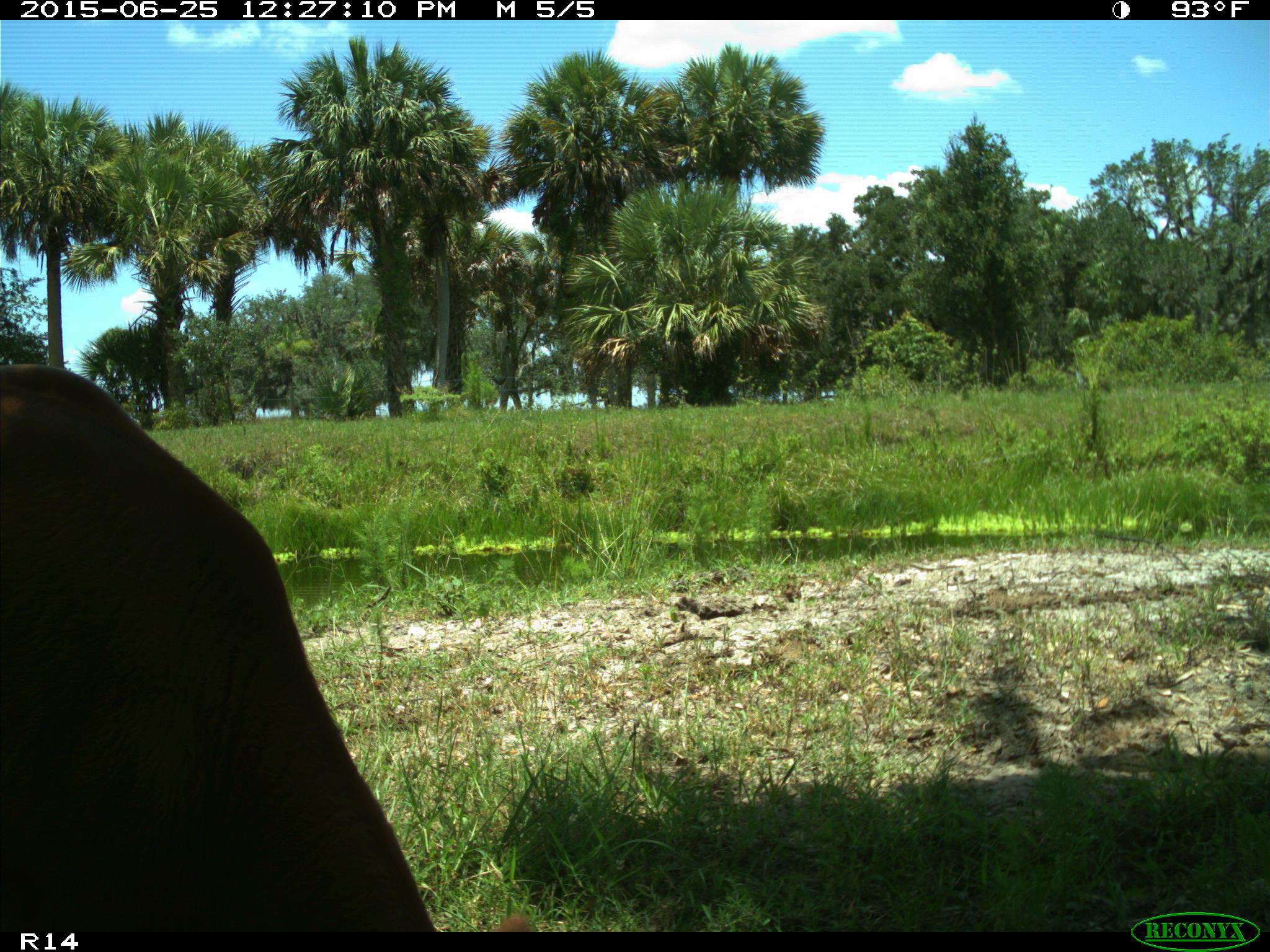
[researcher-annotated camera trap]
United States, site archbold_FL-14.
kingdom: Animalia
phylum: Chordata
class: Mammalia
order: Artiodactyla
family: Bovidae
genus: Bos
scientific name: Bos taurus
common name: domestic cow